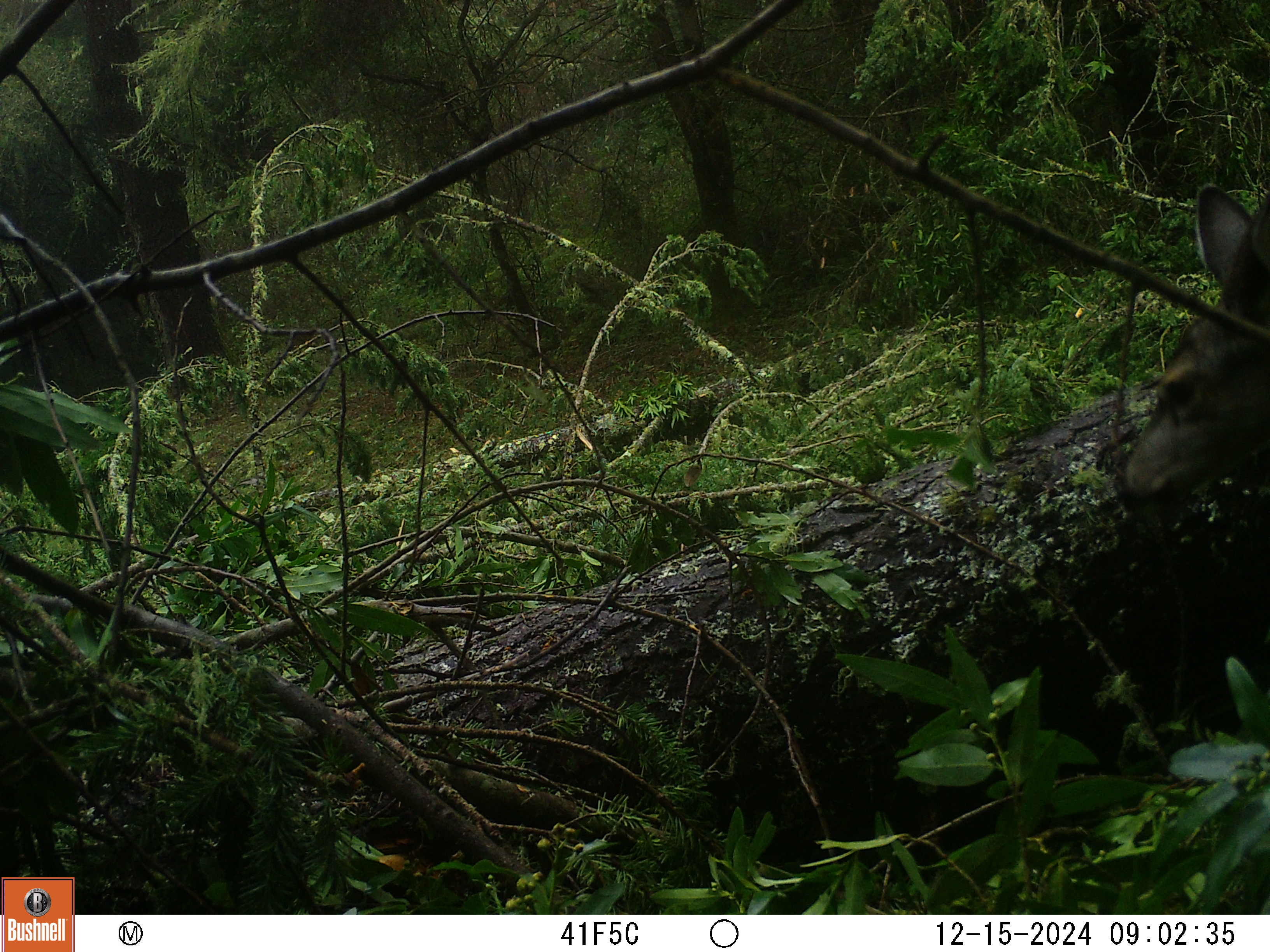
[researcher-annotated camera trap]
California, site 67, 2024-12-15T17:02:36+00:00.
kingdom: Animalia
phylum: Chordata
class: Mammalia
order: Artiodactyla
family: Cervidae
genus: Odocoileus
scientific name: Odocoileus hemionus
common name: mule deer